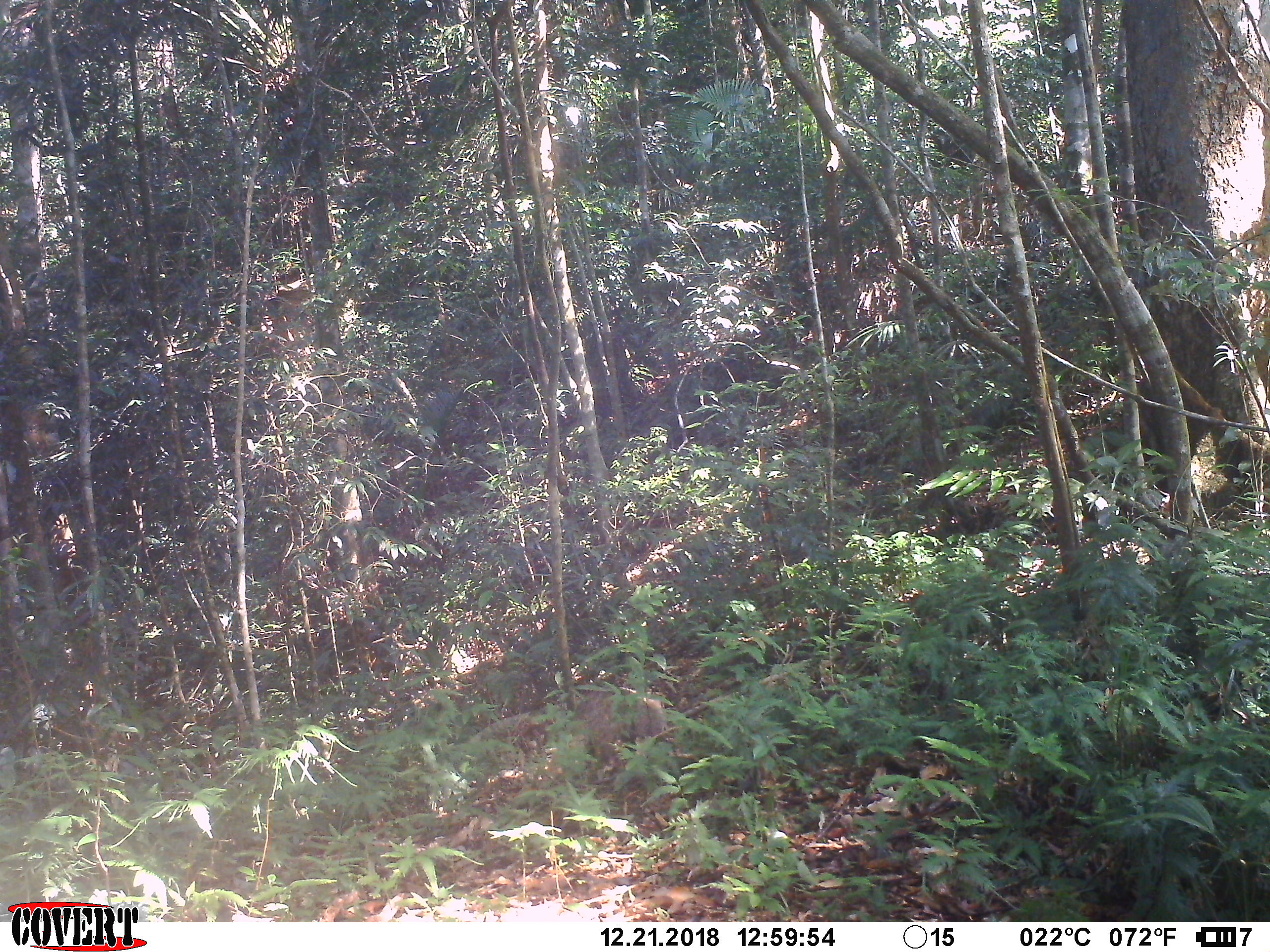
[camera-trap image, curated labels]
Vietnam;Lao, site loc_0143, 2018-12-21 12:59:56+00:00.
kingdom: Animalia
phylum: Chordata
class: Mammalia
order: Carnivora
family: Herpestidae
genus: Urva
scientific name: Urva urva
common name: crab-eating mongoose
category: crab eating mongoose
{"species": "crab eating mongoose (crab-eating mongoose) (Urva urva)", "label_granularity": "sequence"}